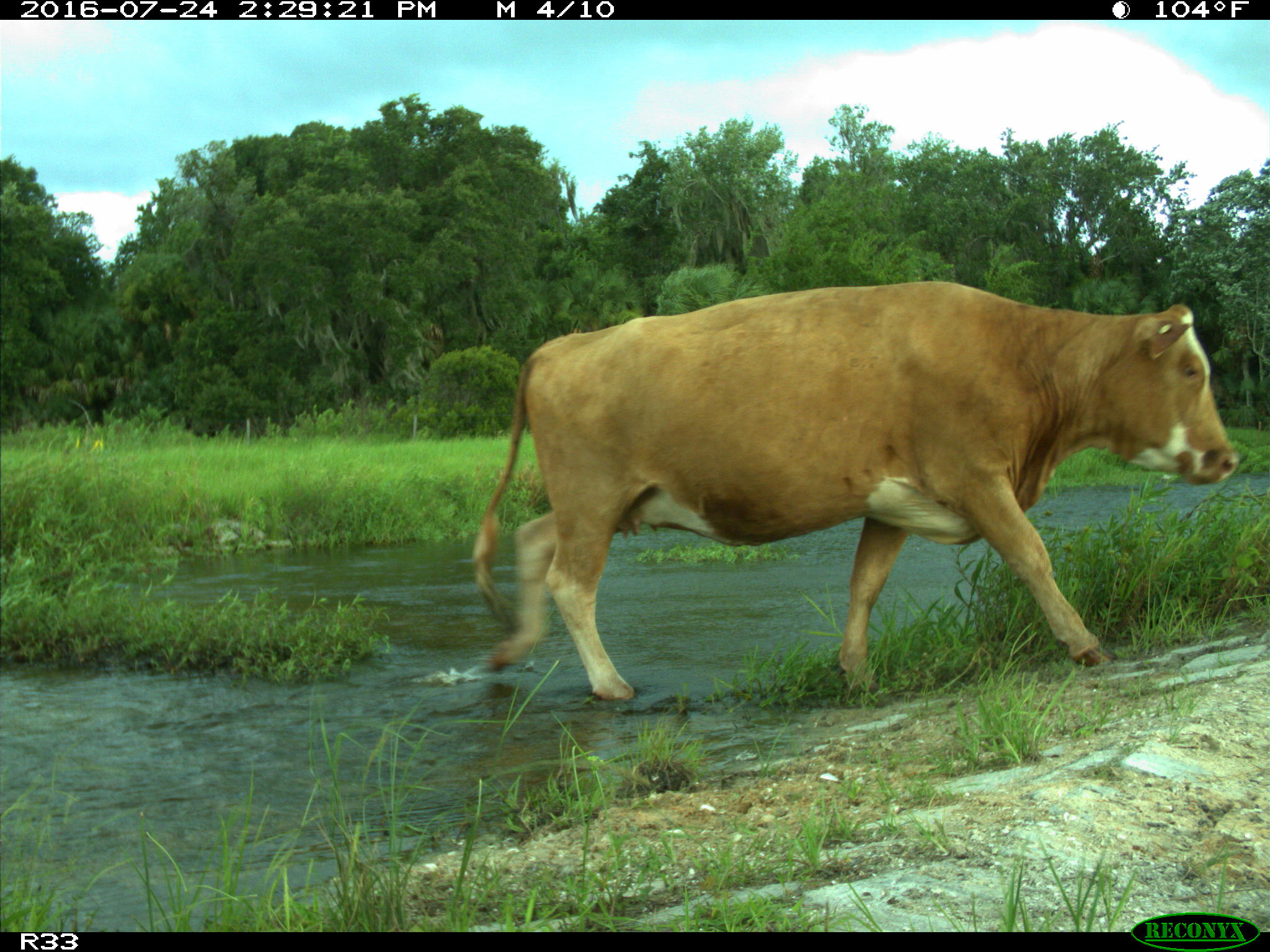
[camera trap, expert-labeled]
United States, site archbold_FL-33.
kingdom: Animalia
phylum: Chordata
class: Mammalia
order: Artiodactyla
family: Bovidae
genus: Bos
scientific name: Bos taurus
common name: domestic cow